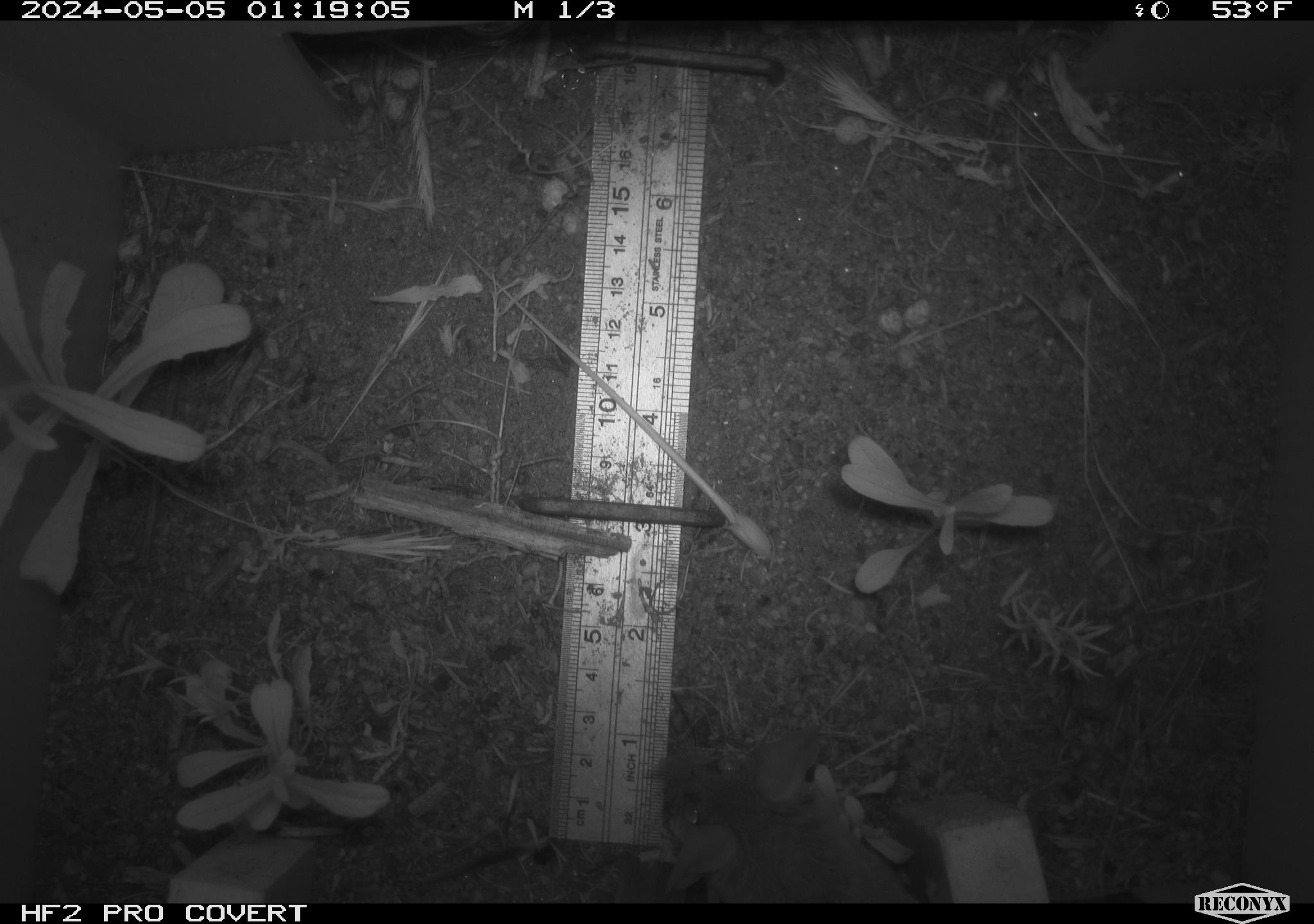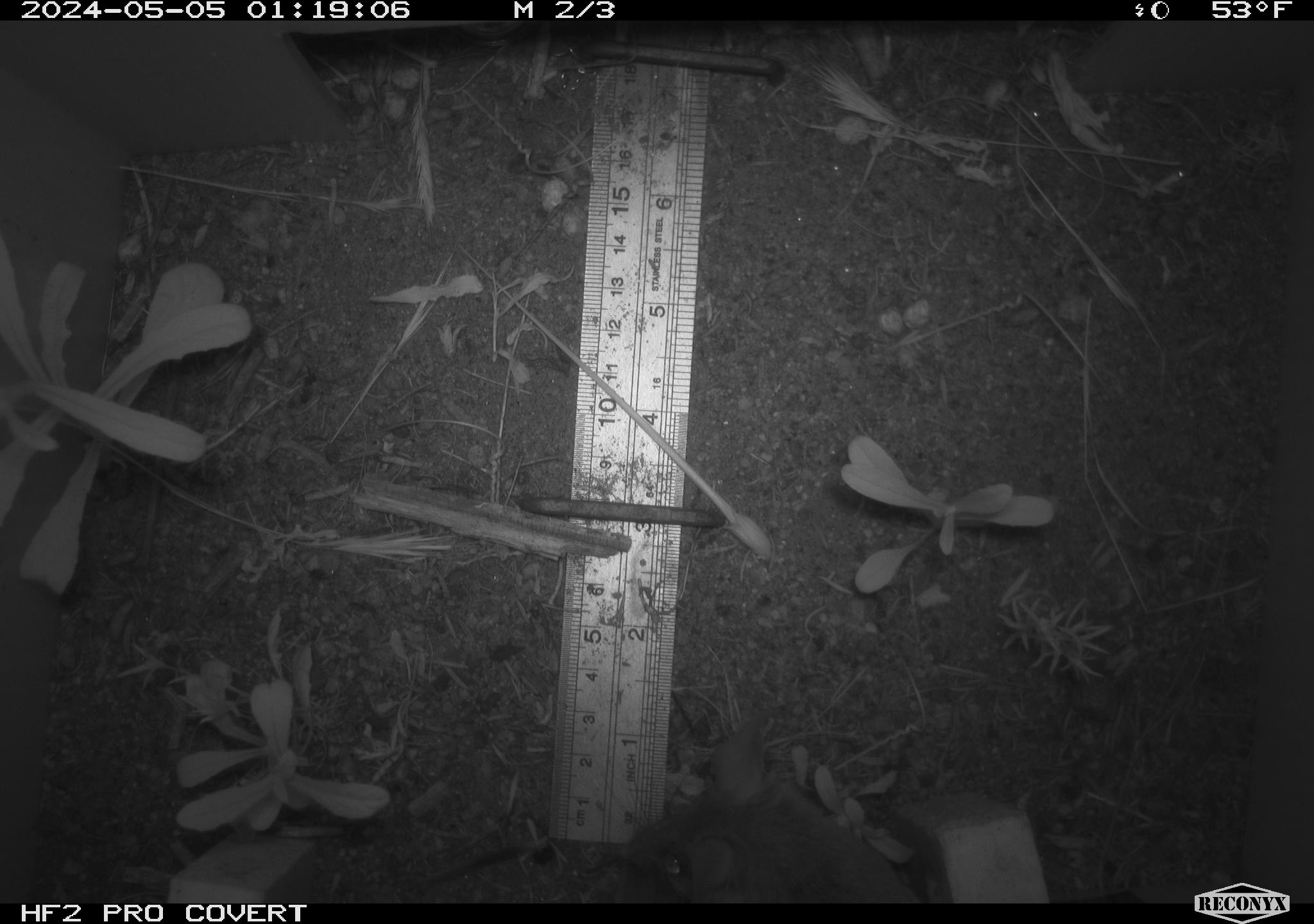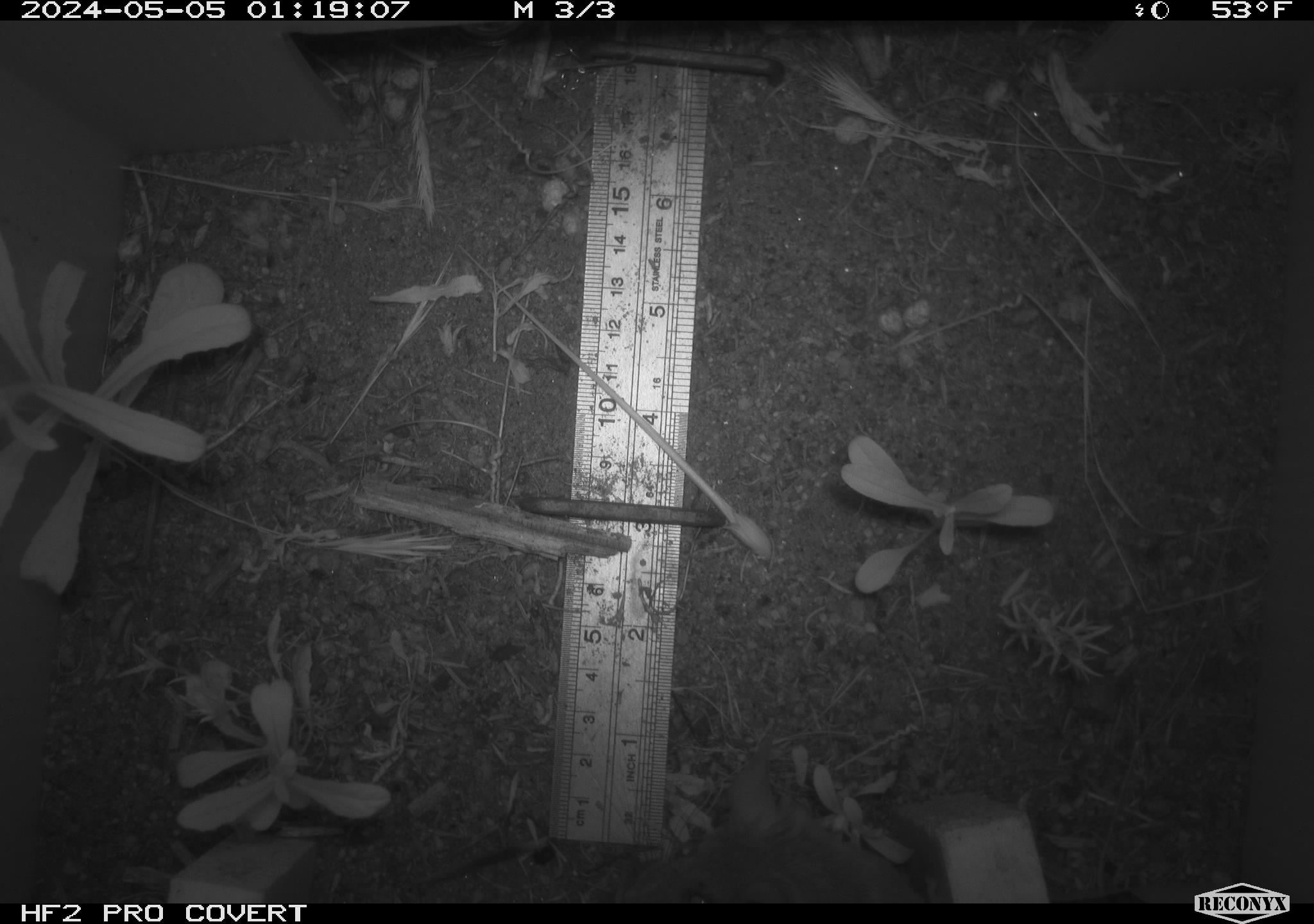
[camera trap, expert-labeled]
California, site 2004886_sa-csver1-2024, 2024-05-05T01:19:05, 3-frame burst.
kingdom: Animalia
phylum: Chordata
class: Mammalia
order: Rodentia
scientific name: Rodentia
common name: rodent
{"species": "rodent (Rodentia)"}